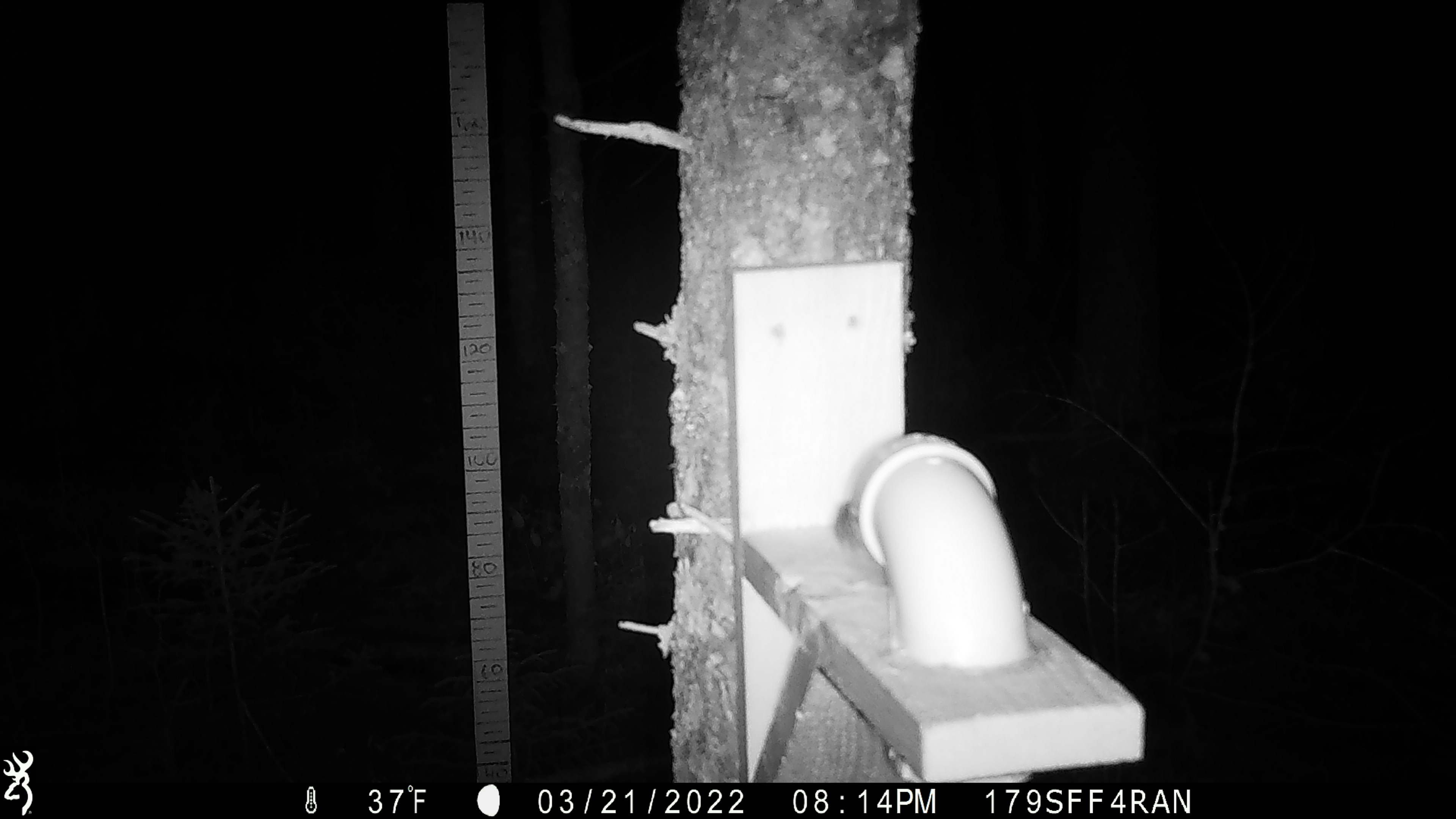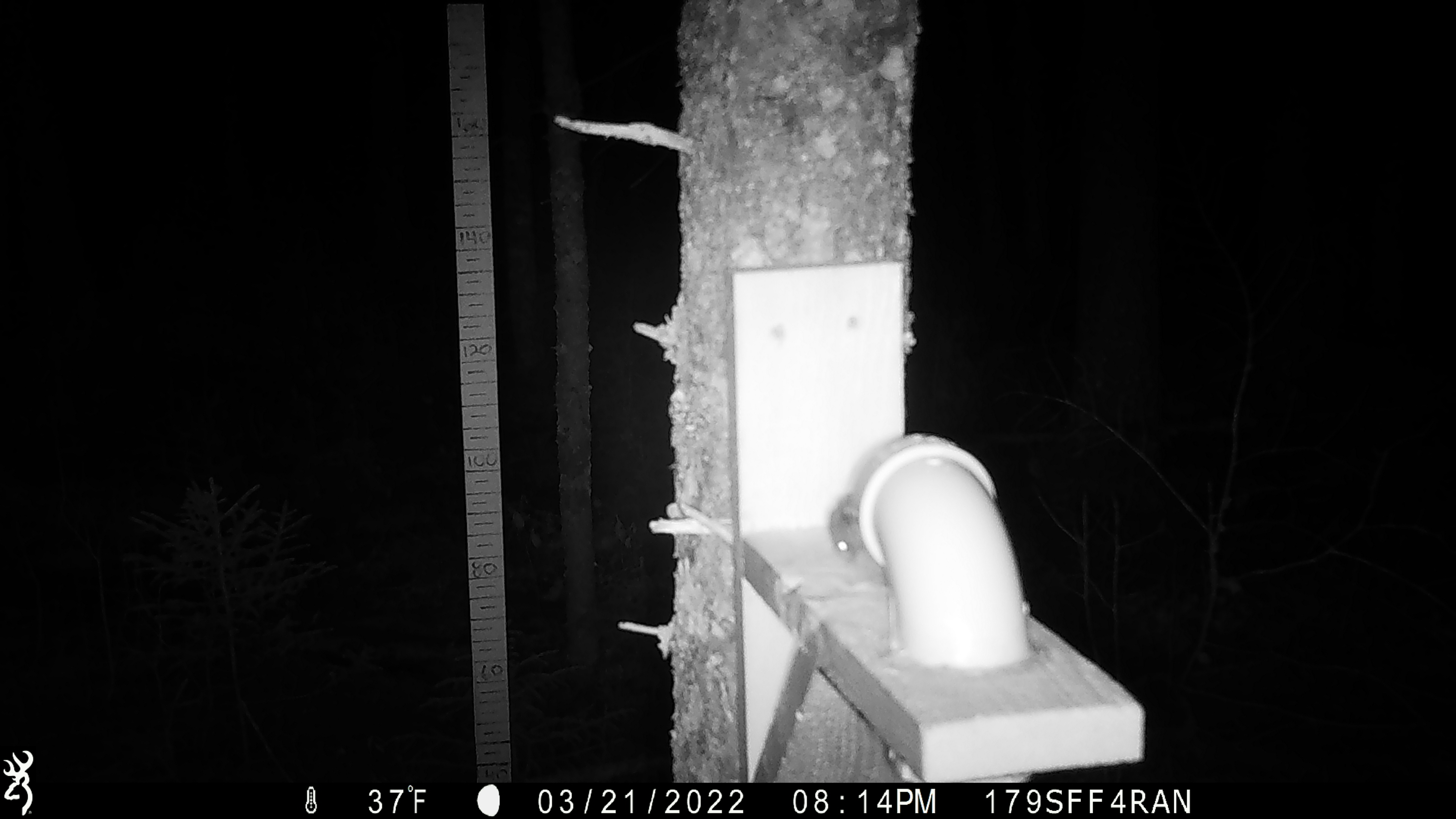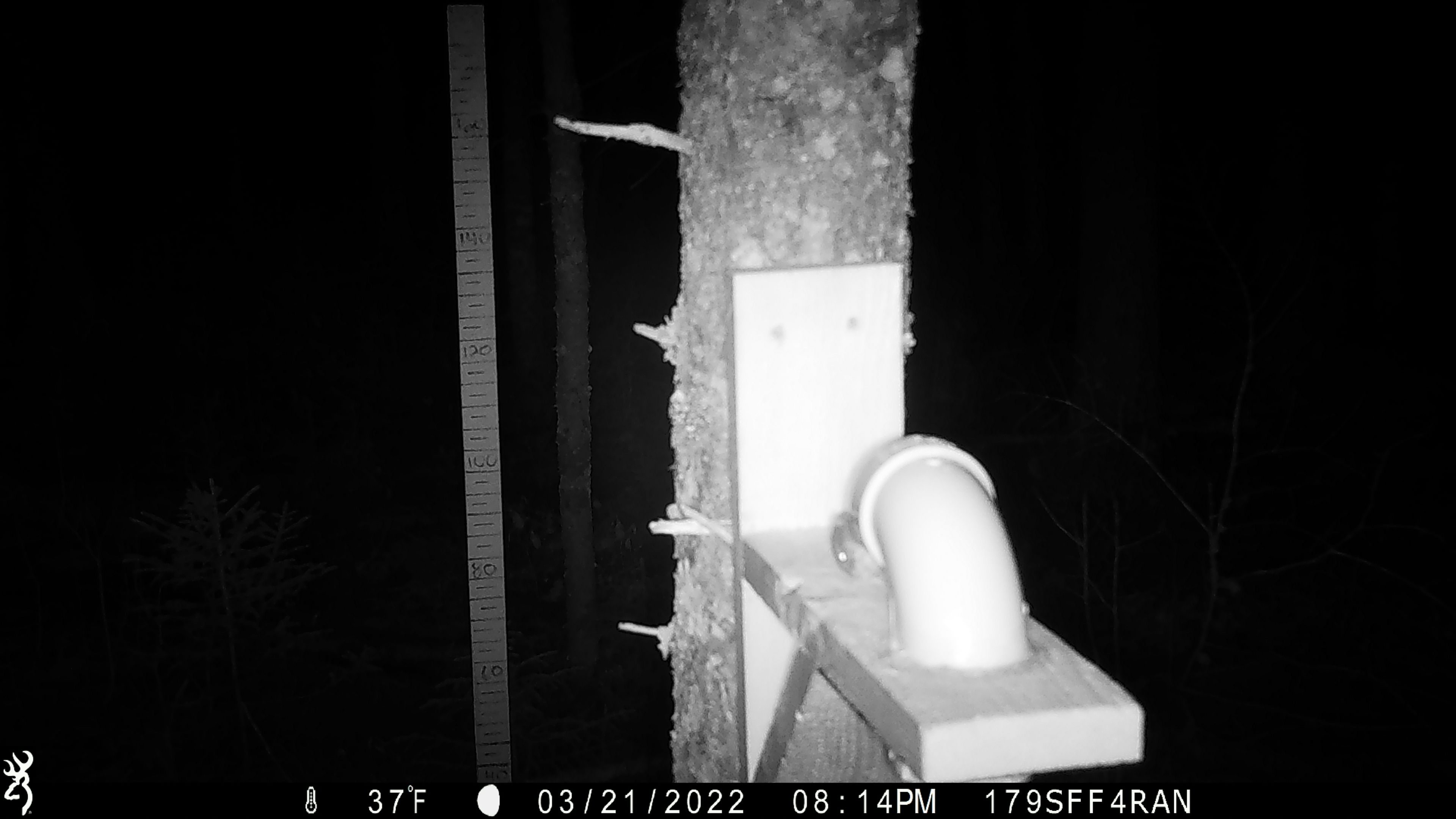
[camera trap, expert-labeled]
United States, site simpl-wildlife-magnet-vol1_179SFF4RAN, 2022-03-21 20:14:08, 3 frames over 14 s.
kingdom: Animalia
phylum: Chordata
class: Mammalia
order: Rodentia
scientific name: Rodentia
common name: mouse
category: mouse sp.